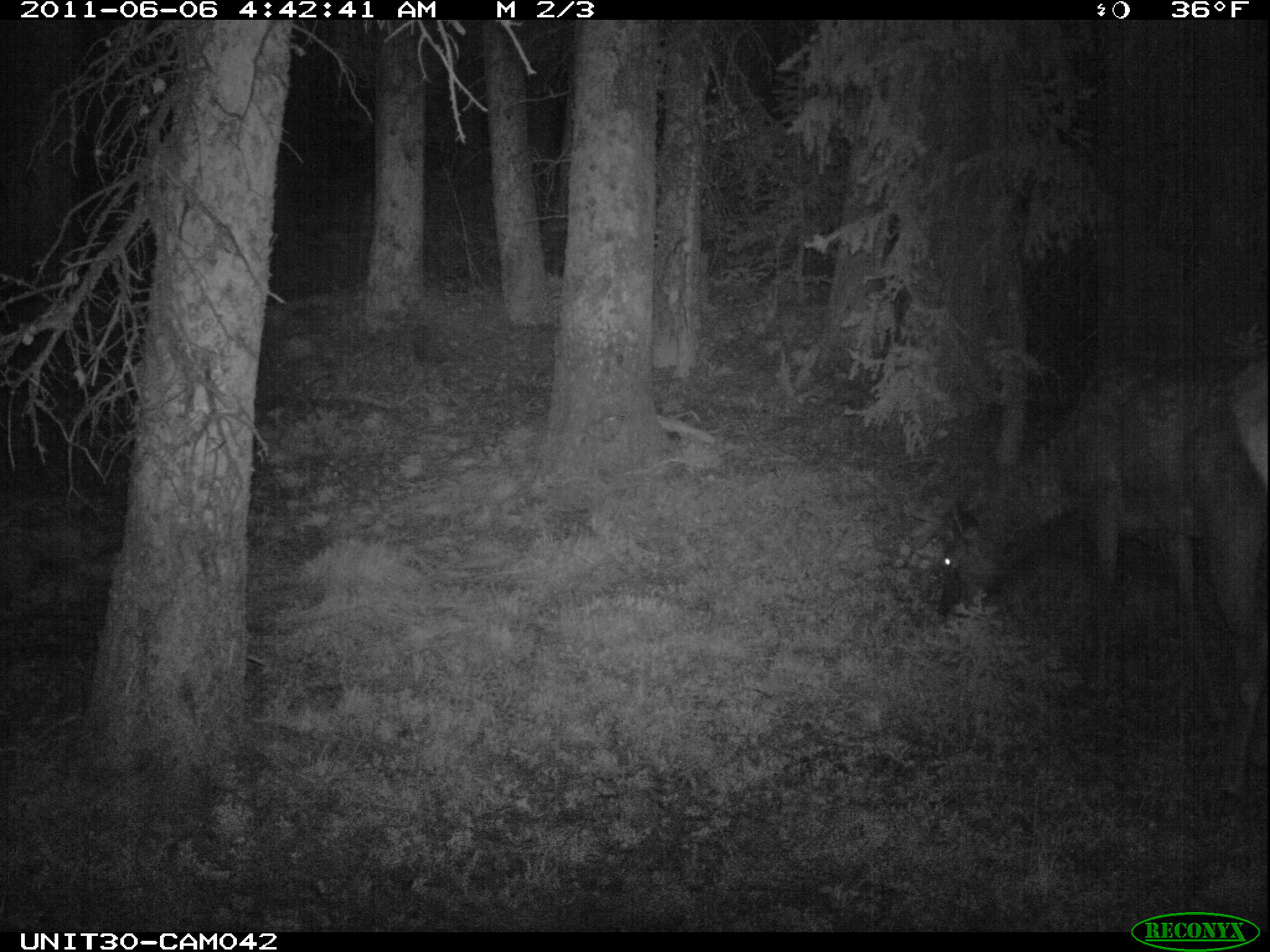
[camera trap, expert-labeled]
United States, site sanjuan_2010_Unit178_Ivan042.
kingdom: Animalia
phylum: Chordata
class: Mammalia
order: Artiodactyla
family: Cervidae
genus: Cervus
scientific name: Cervus elaphus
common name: red deer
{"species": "Cervus elaphus (red deer)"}